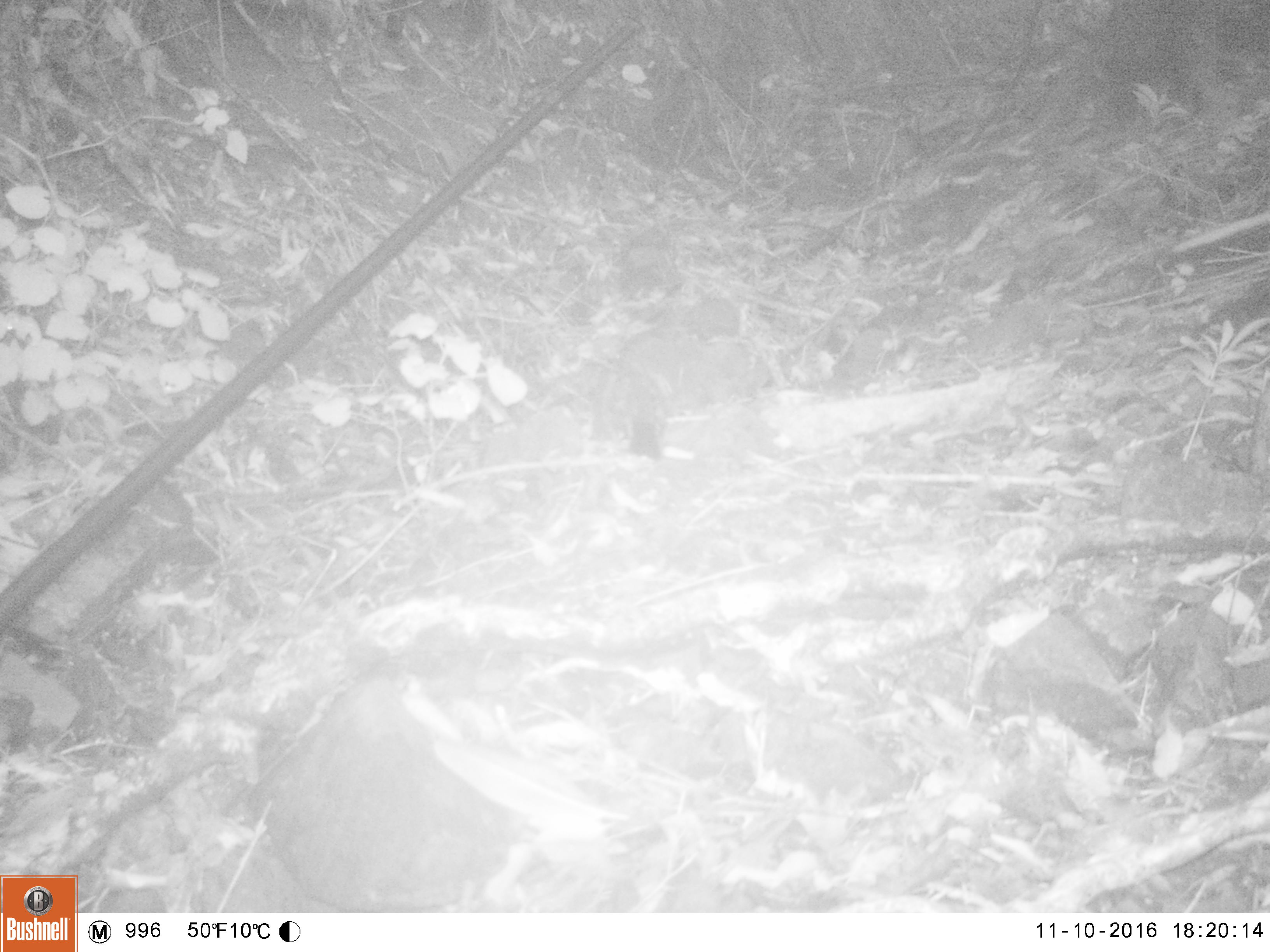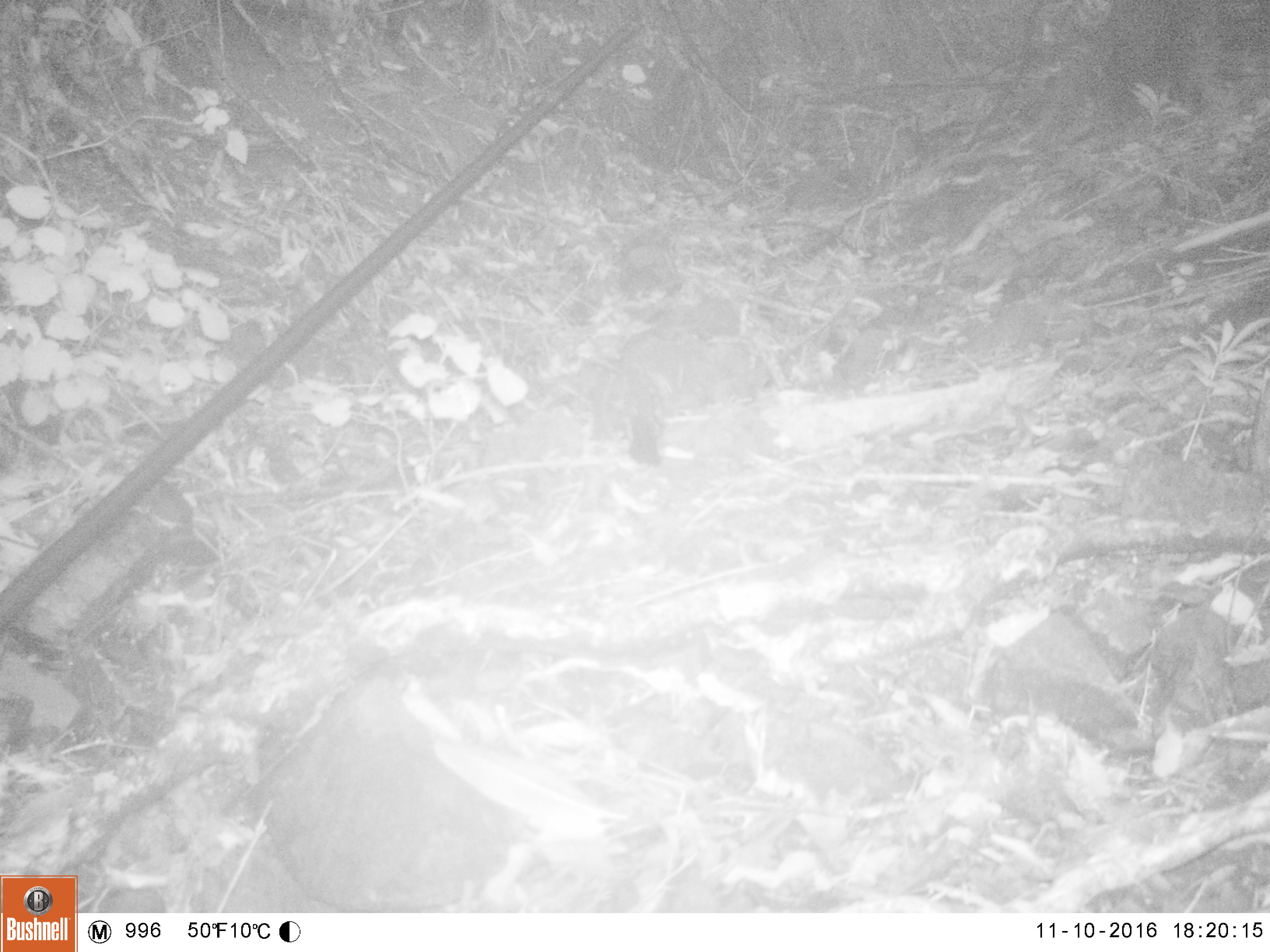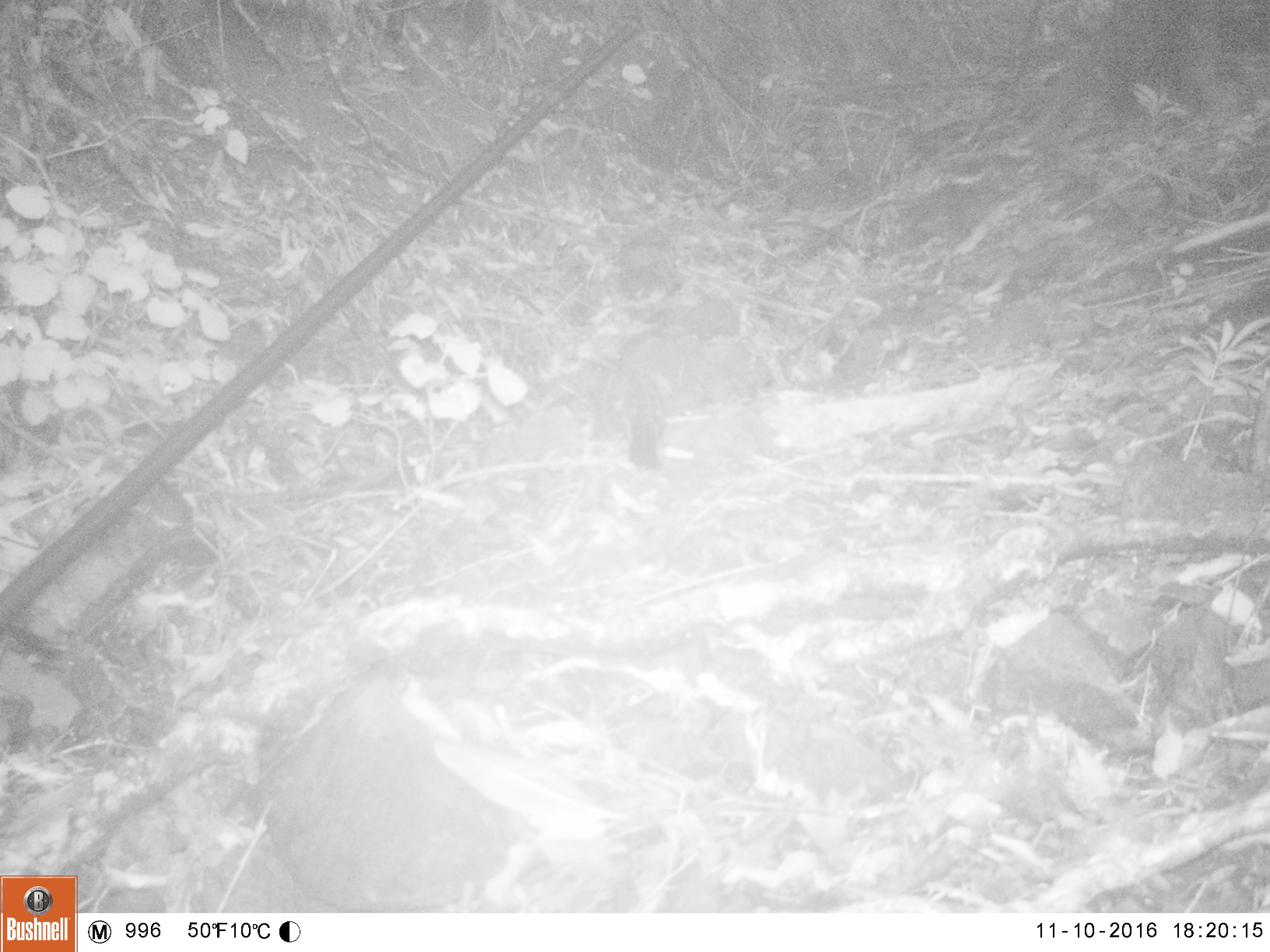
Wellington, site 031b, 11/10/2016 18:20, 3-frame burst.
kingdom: Animalia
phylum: Chordata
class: Aves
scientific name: Aves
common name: bird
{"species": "bird (Aves)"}